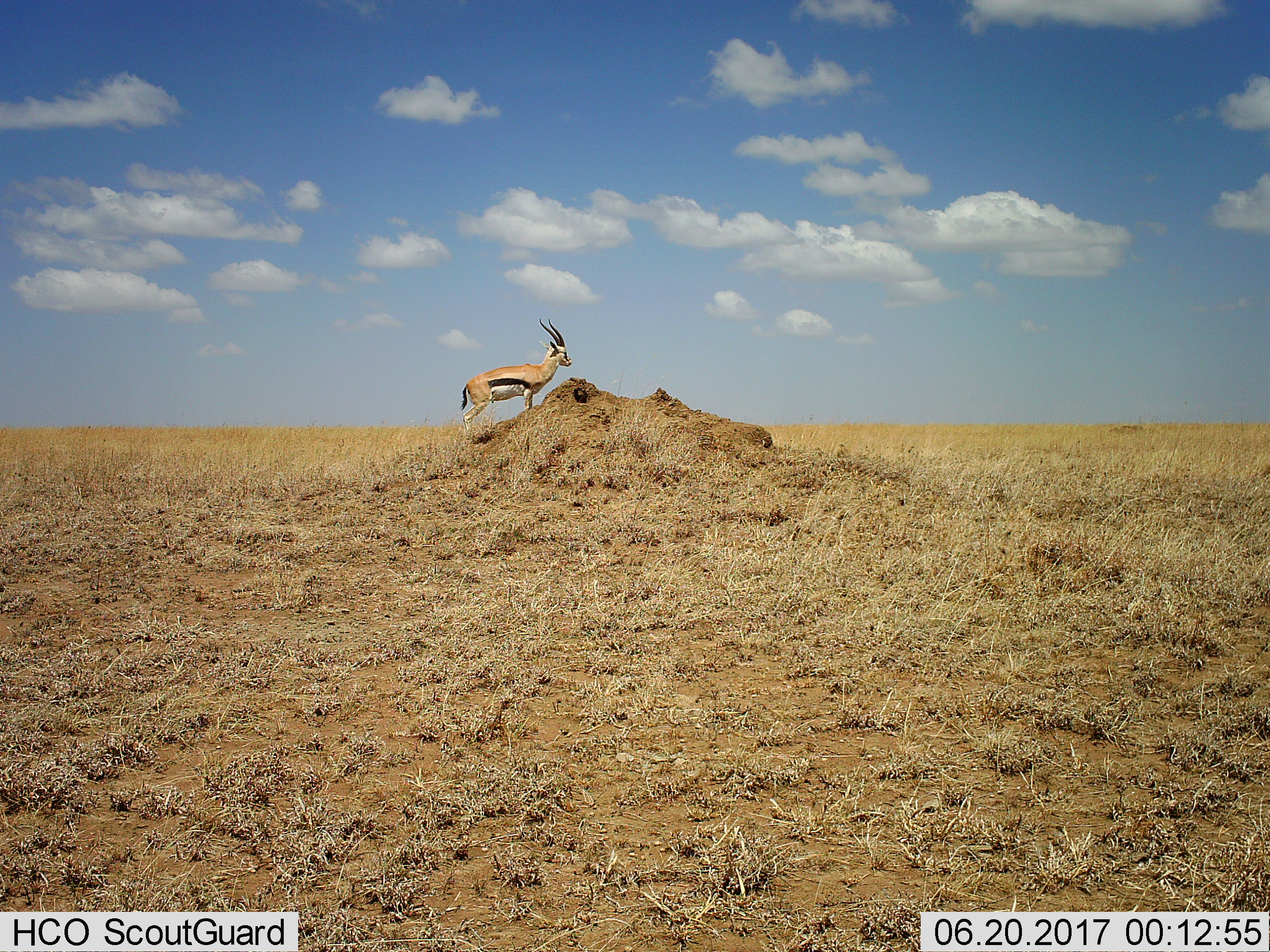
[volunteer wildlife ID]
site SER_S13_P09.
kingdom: Animalia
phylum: Chordata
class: Mammalia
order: Artiodactyla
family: Bovidae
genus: Eudorcas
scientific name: Eudorcas thomsonii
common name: thomson's gazelle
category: gazellethomsons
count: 1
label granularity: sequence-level